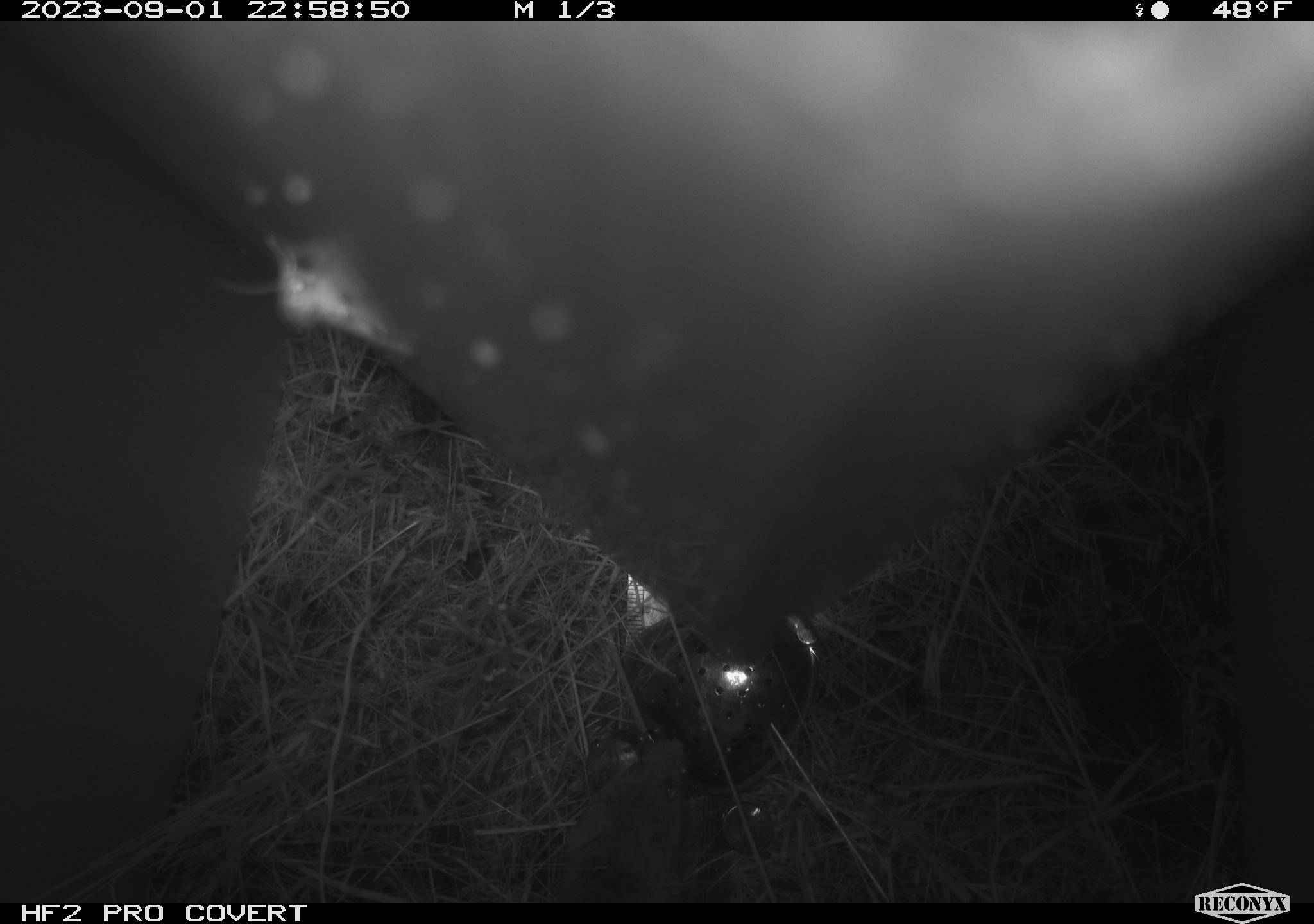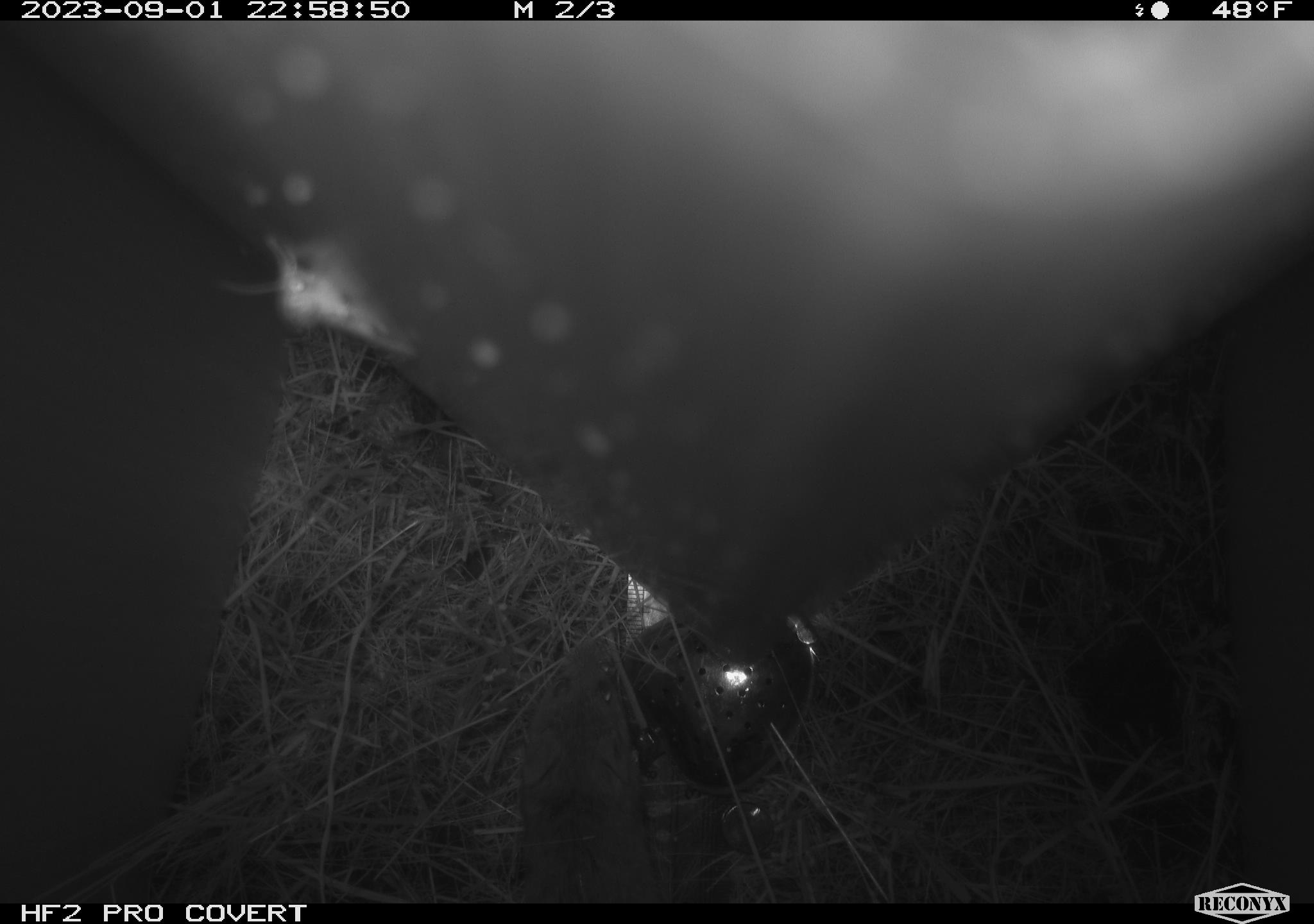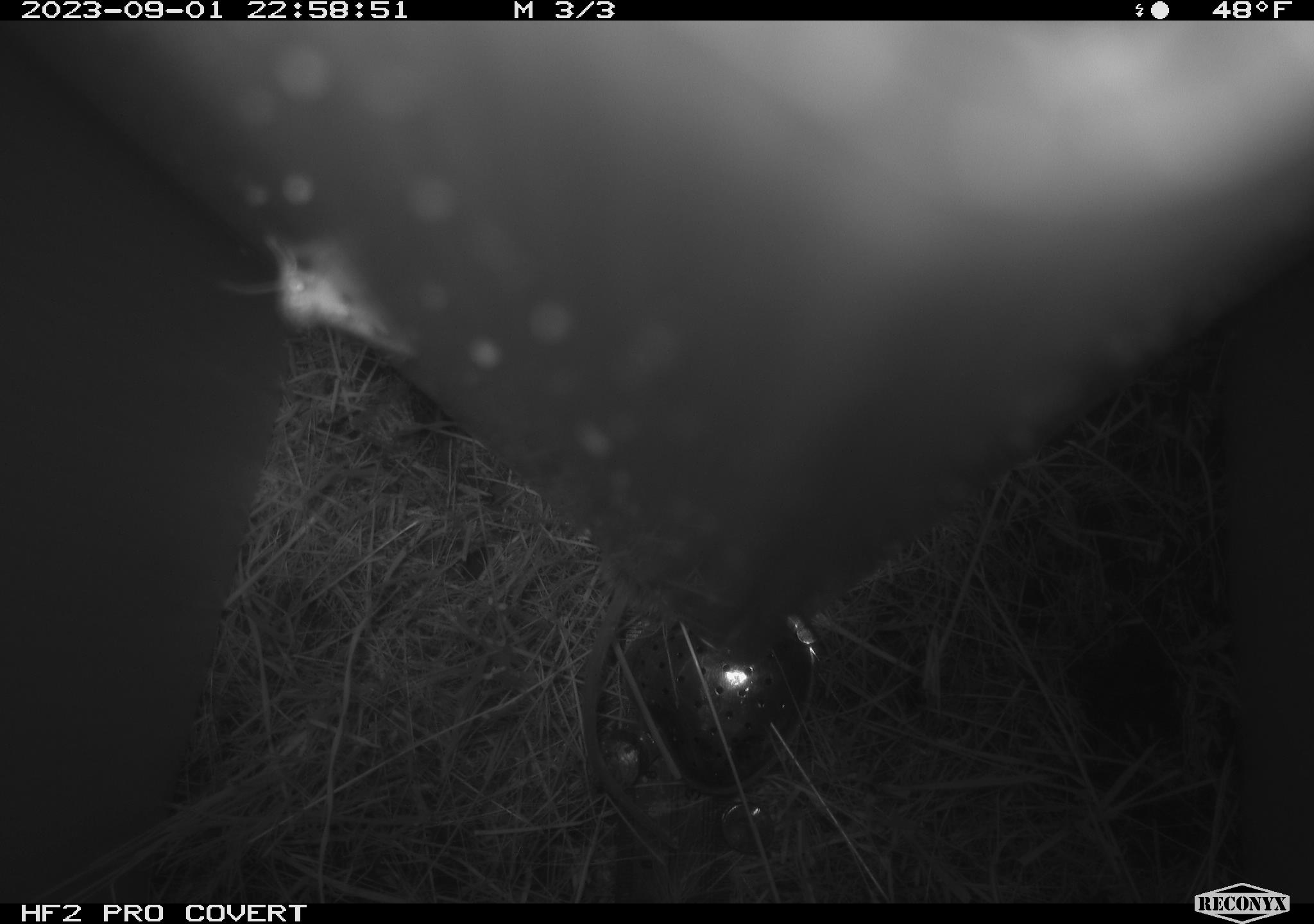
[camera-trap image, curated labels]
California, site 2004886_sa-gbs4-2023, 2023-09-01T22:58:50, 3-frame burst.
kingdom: Animalia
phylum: Chordata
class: Mammalia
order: Rodentia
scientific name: Rodentia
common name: mouse species